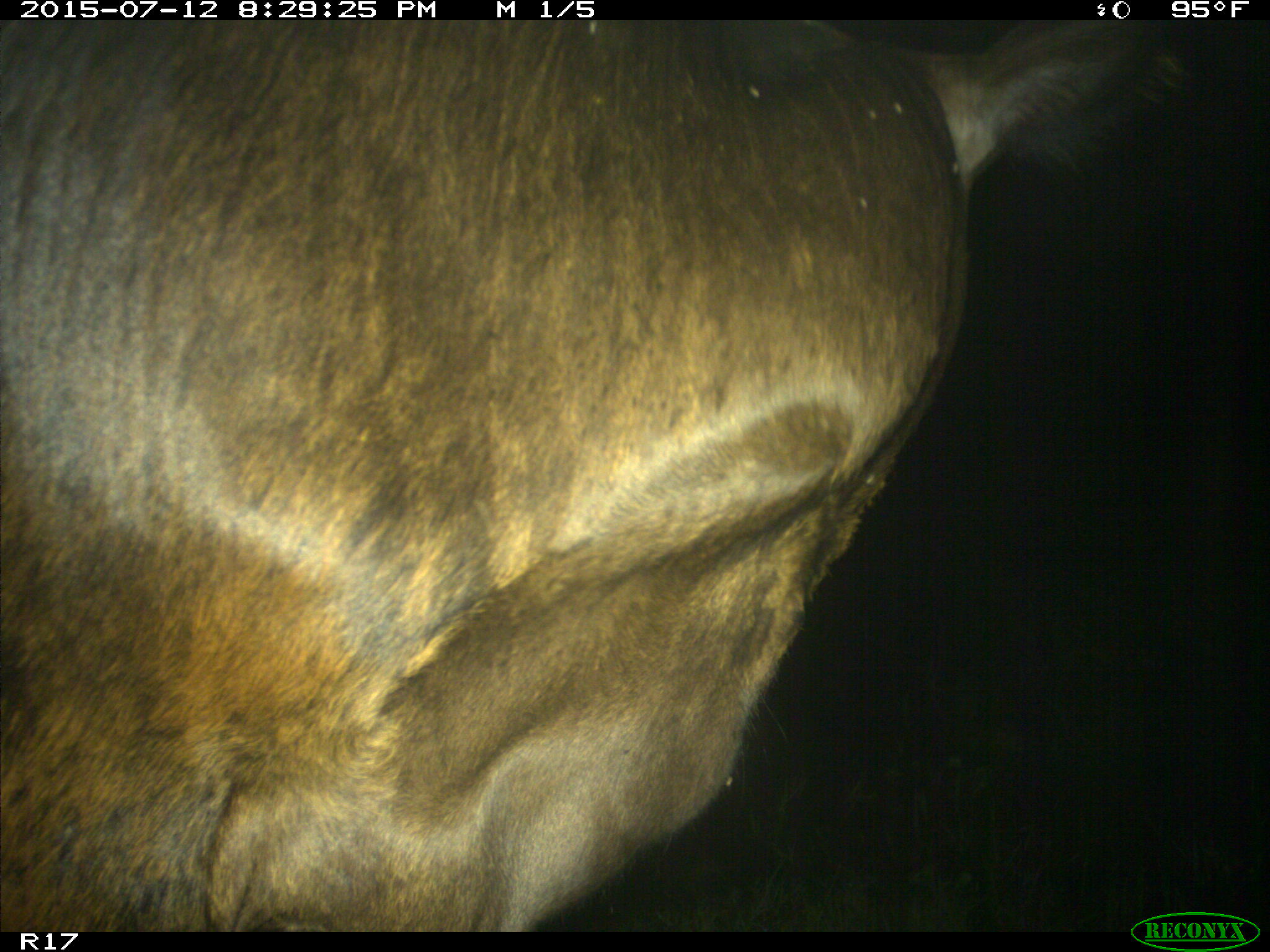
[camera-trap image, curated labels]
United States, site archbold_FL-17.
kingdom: Animalia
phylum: Chordata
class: Mammalia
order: Artiodactyla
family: Bovidae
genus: Bos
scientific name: Bos taurus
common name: domestic cow